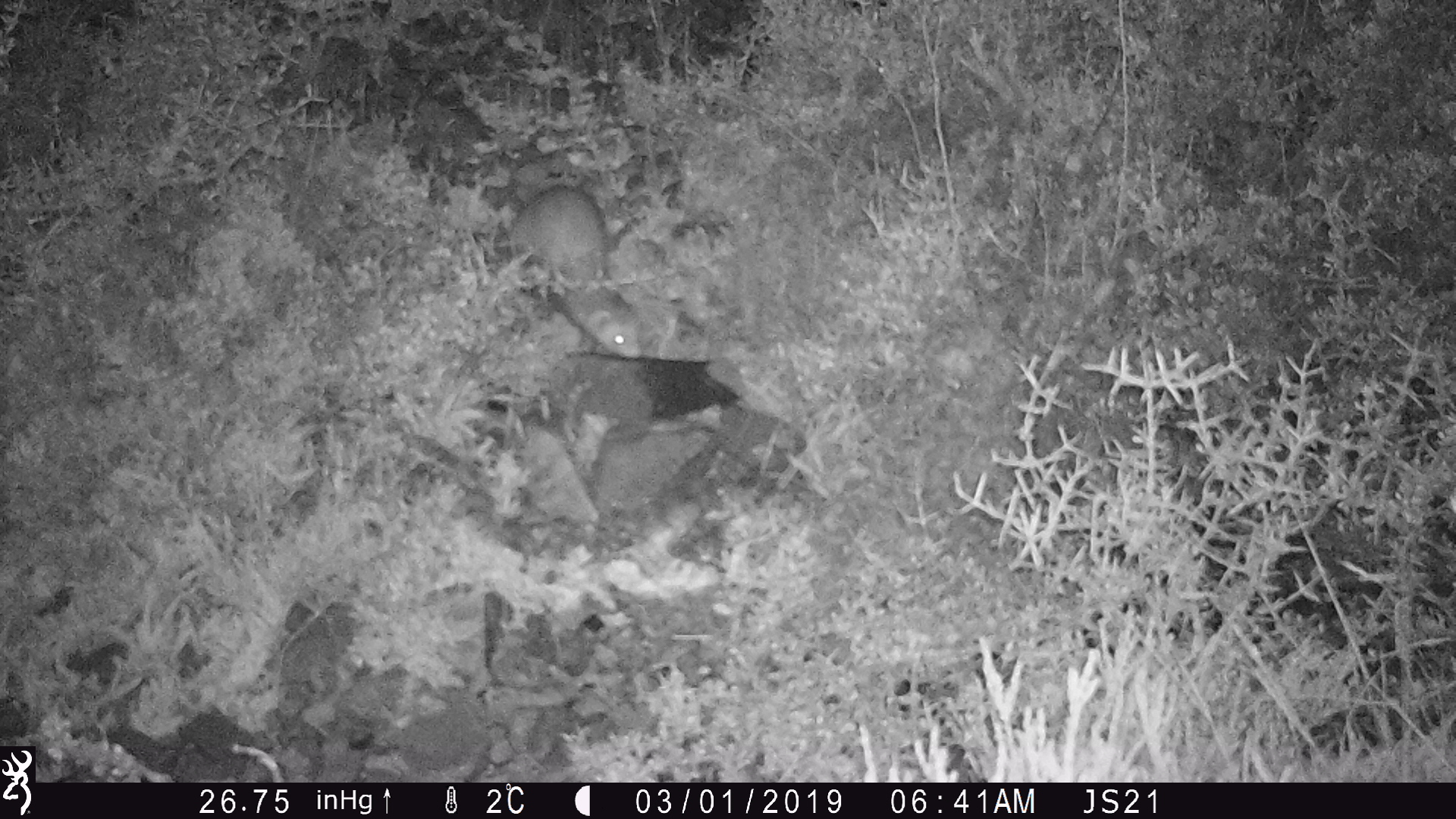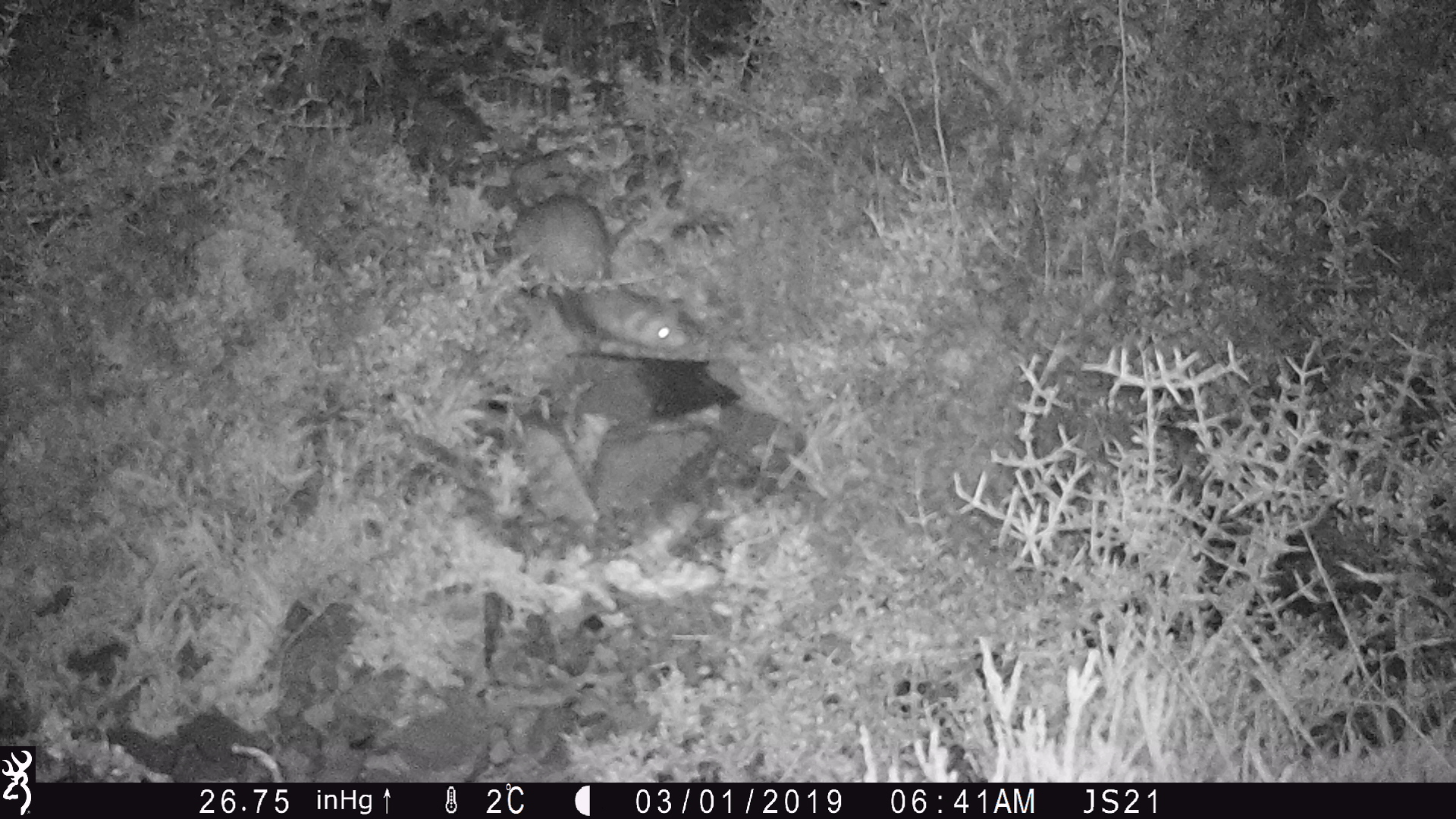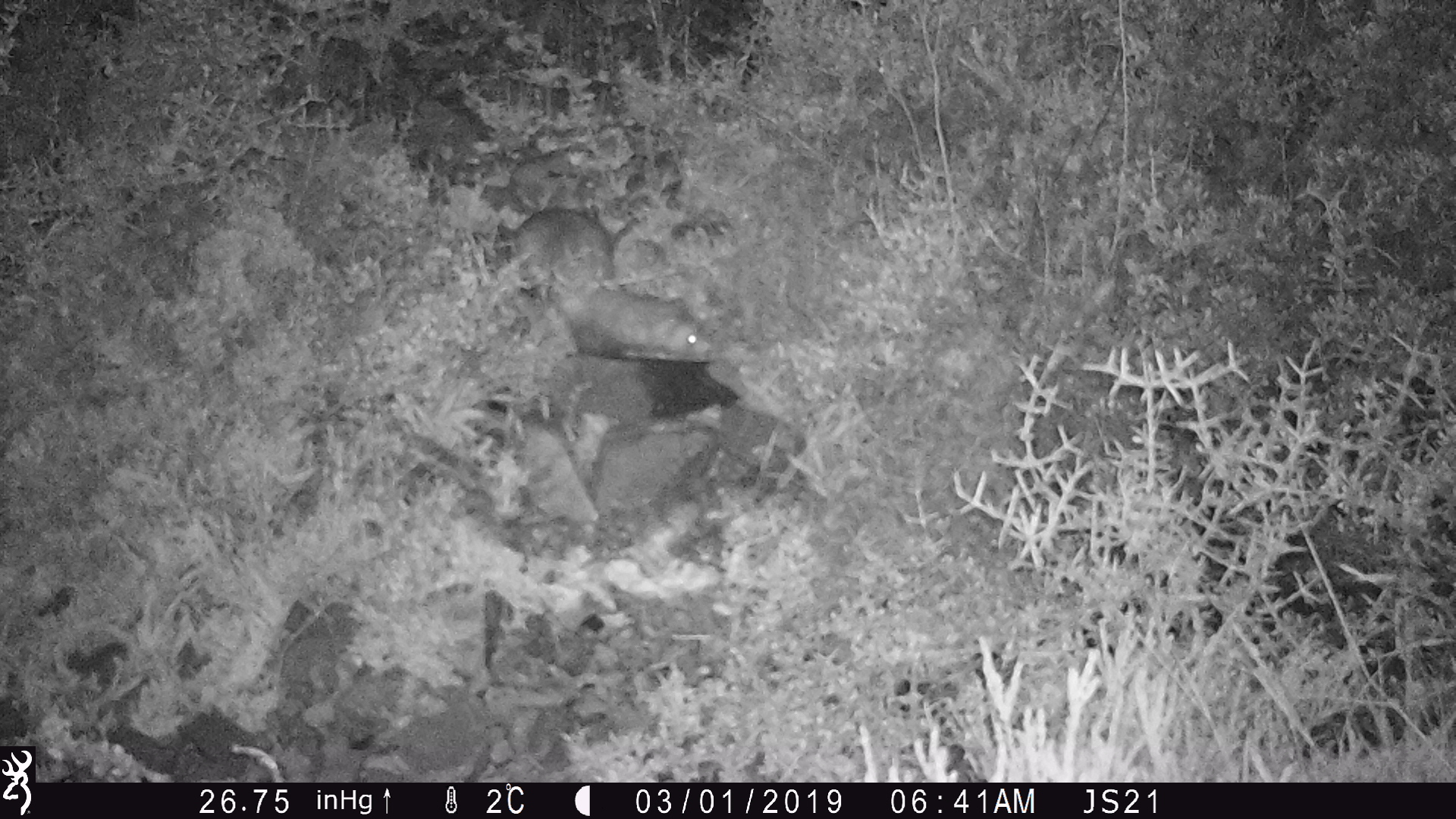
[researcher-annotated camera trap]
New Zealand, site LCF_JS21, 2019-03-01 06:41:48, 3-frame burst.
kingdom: Animalia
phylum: Chordata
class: Mammalia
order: Carnivora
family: Mustelidae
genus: Mustela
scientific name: Mustela furo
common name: ferret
Ferret (Mustela furo).